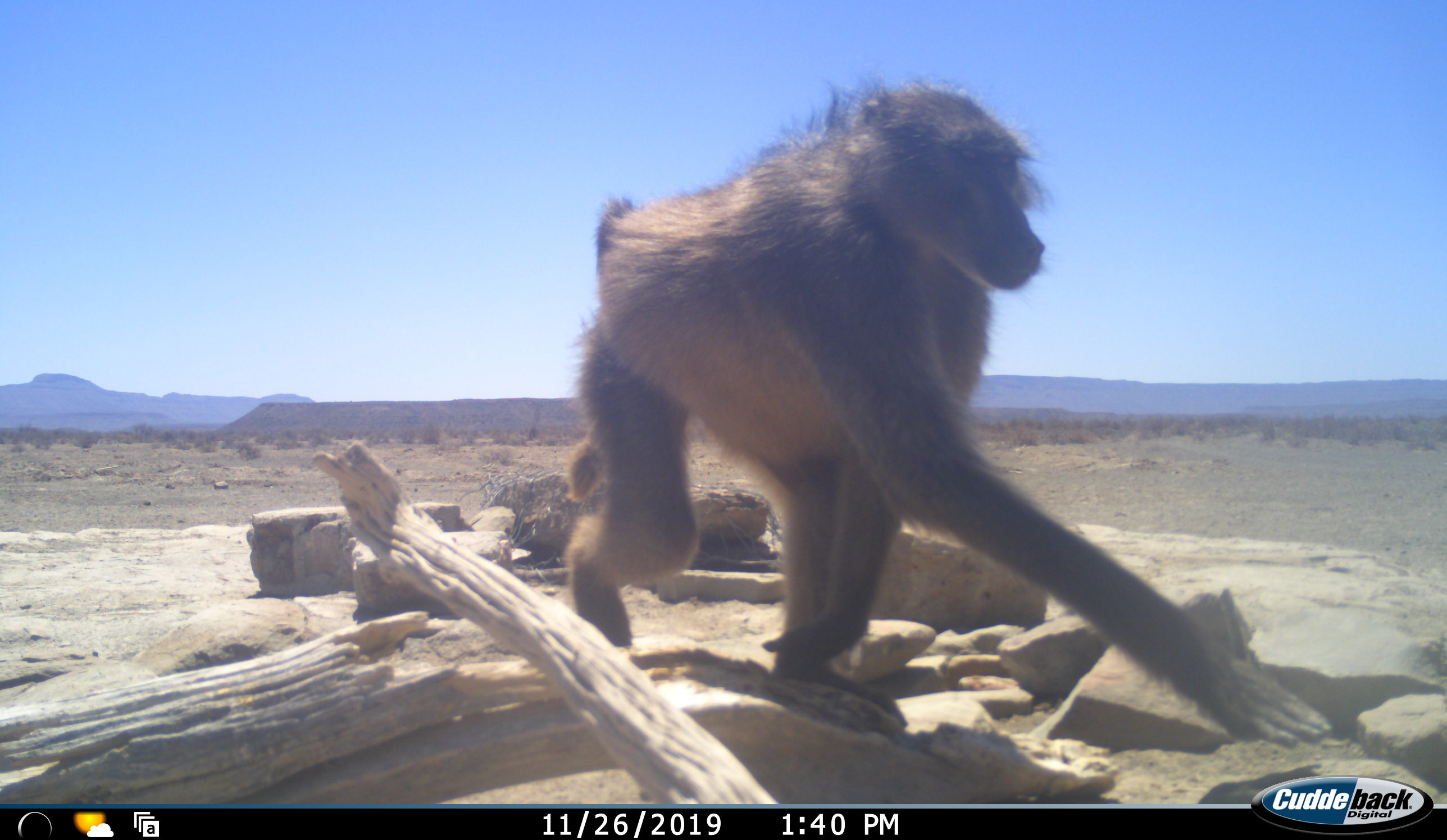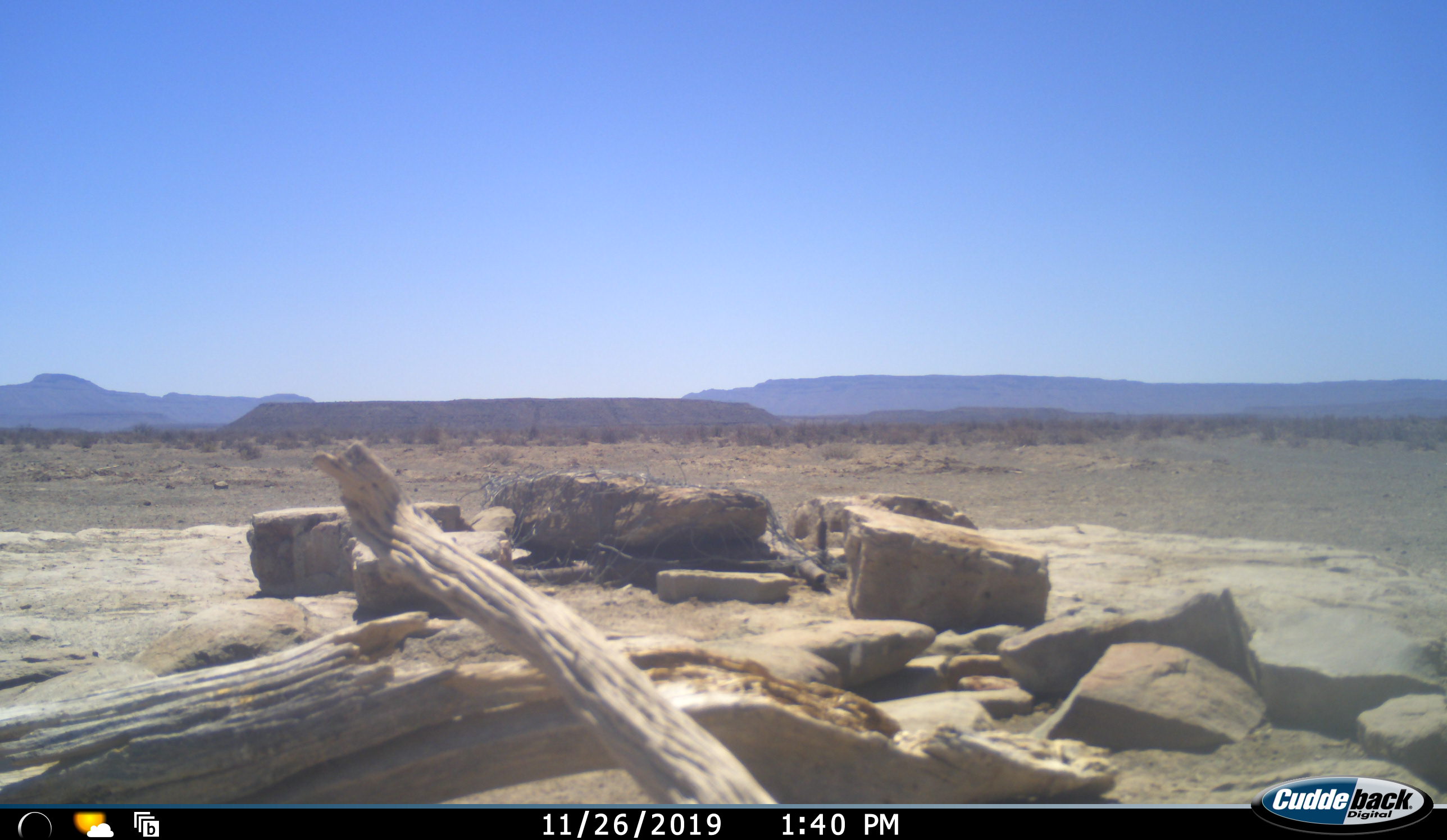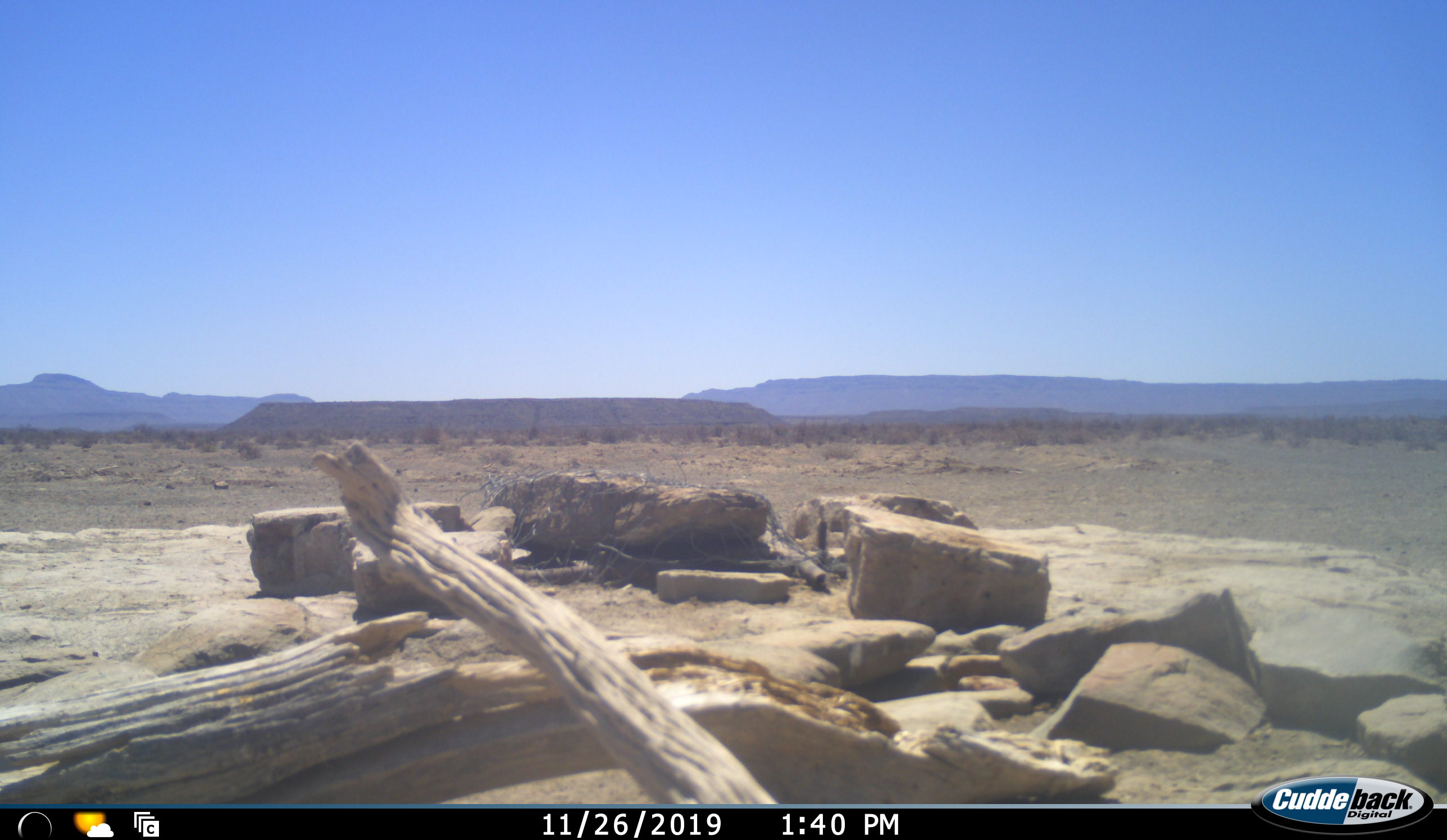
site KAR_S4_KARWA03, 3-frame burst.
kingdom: Animalia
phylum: Chordata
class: Mammalia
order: Primates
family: Cercopithecidae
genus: Papio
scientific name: Papio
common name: baboon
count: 1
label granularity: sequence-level